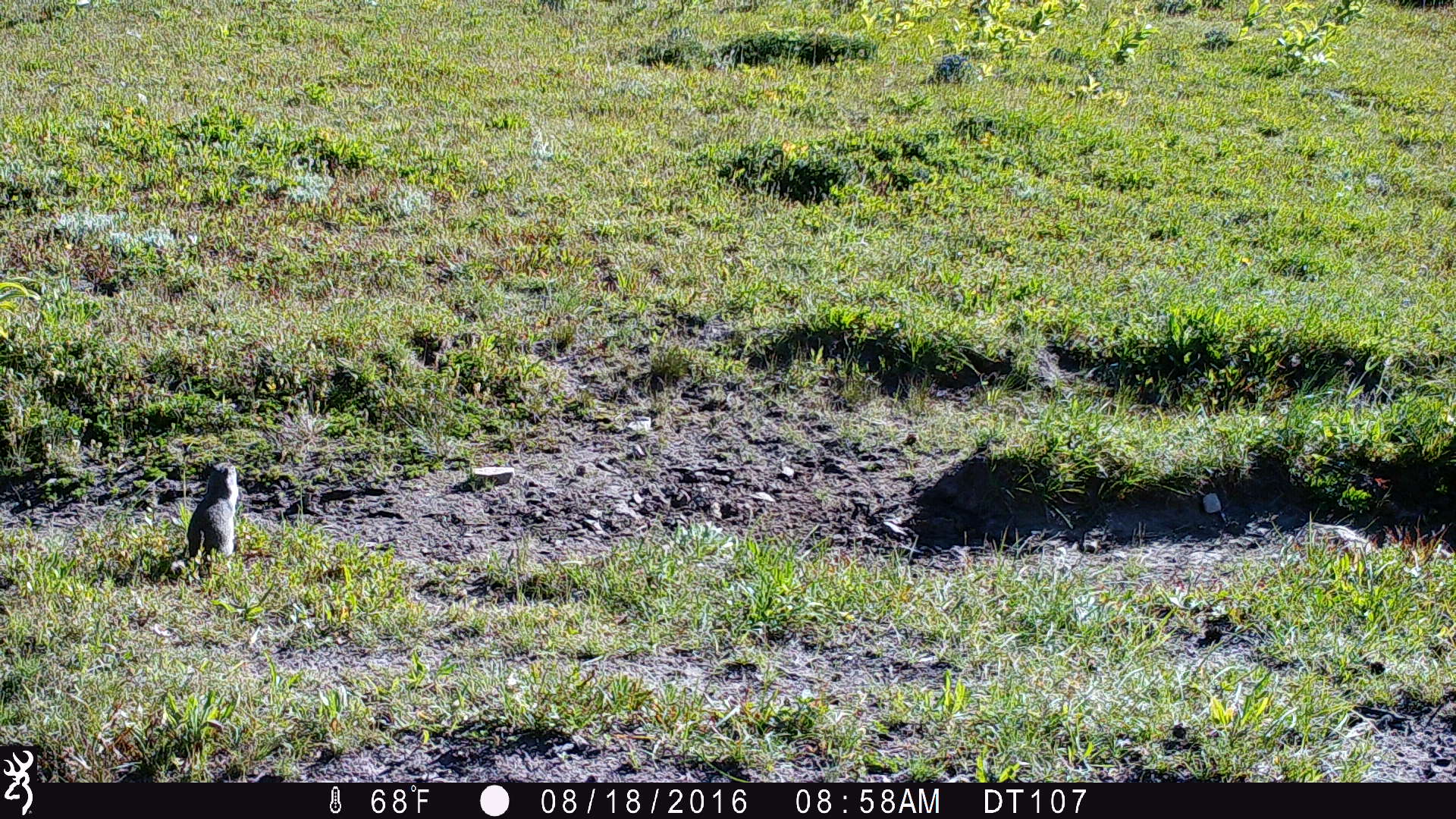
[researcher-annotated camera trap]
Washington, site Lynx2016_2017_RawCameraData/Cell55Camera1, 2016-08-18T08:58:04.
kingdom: Animalia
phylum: Chordata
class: Mammalia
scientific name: Mammalia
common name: small mammal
Small mammal (Mammalia). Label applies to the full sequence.